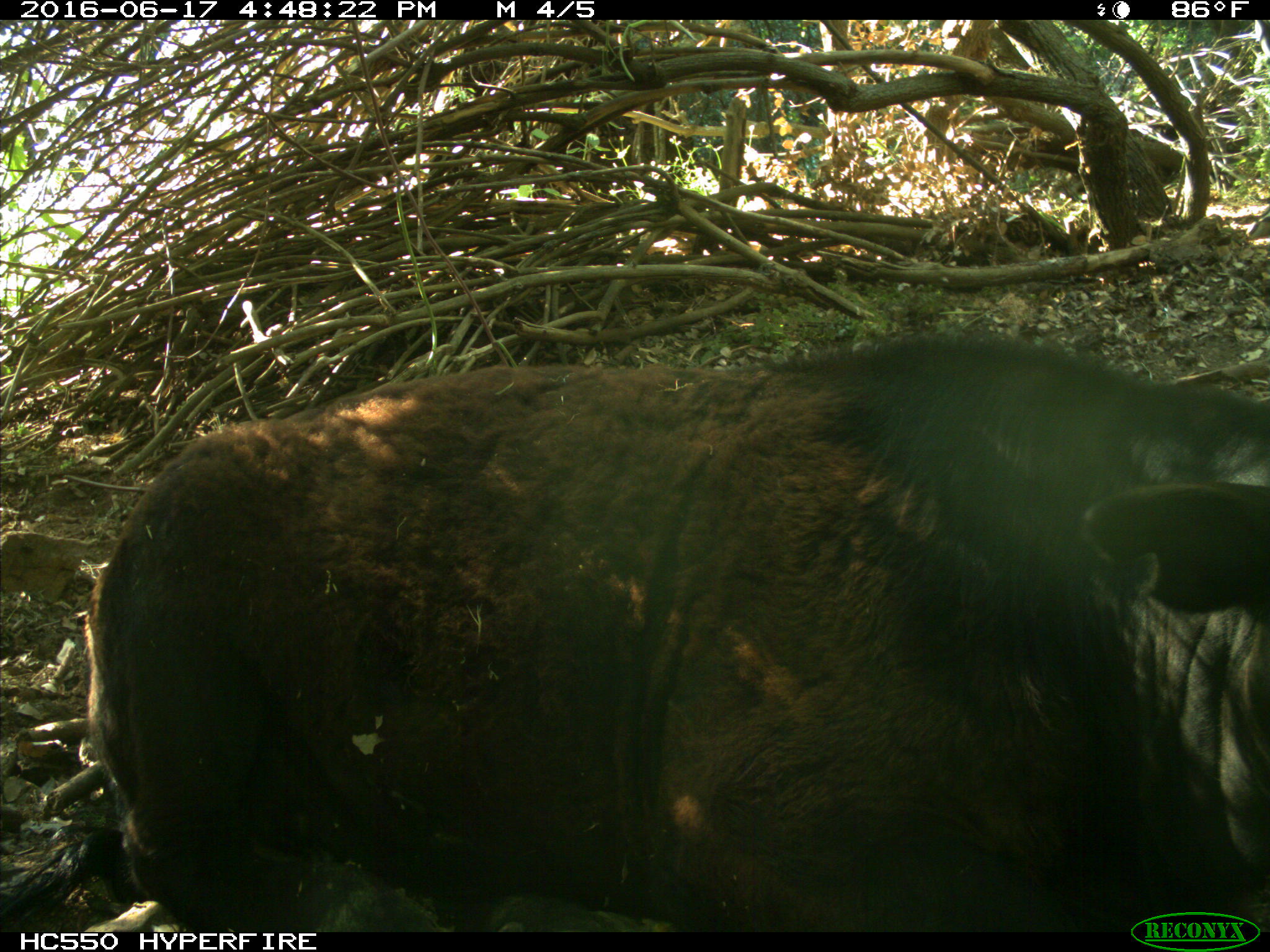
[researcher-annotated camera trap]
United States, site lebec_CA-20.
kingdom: Animalia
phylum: Chordata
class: Mammalia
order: Artiodactyla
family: Bovidae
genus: Bos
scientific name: Bos taurus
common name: domestic cow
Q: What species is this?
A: Bos taurus (domestic cow).